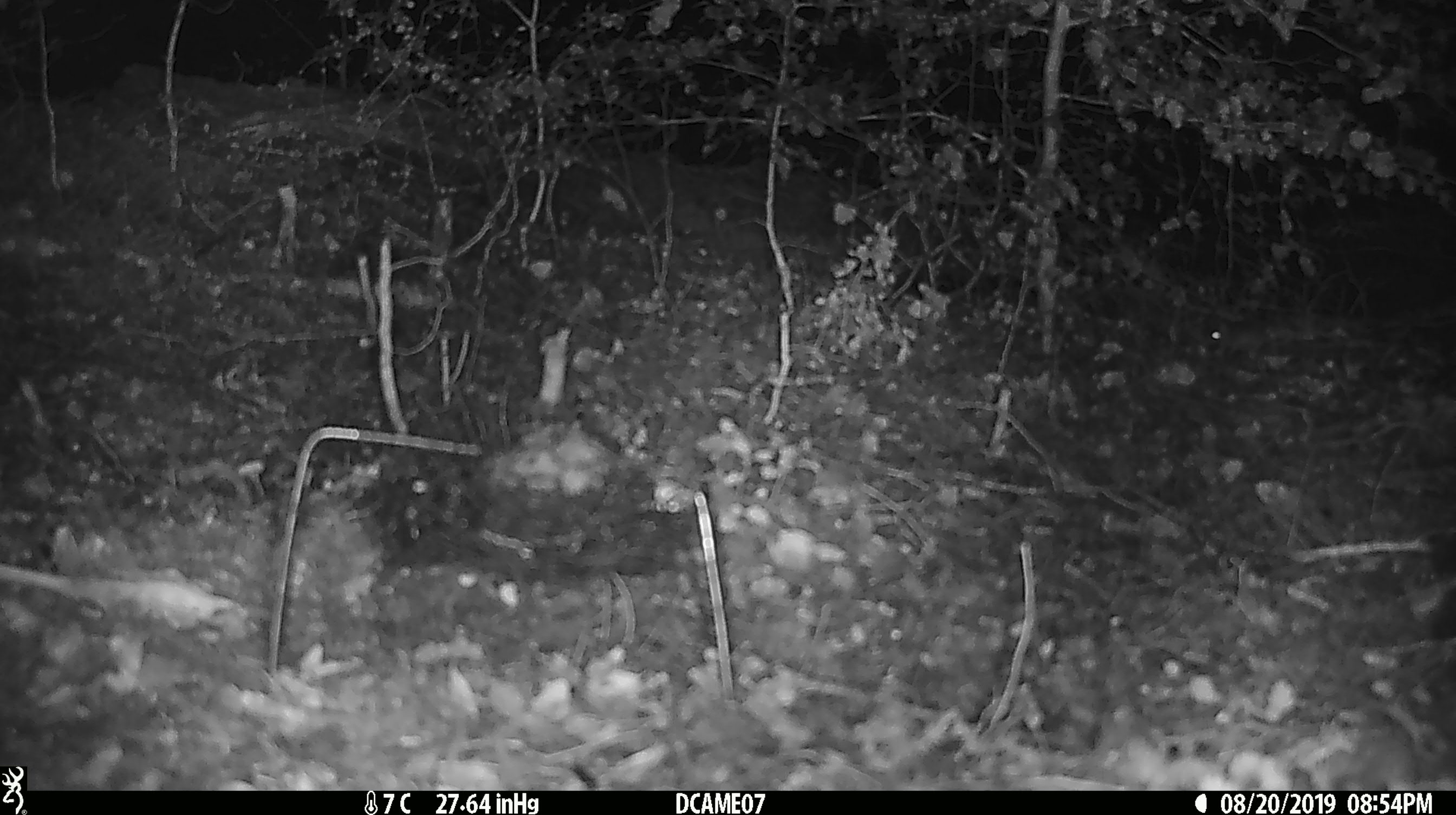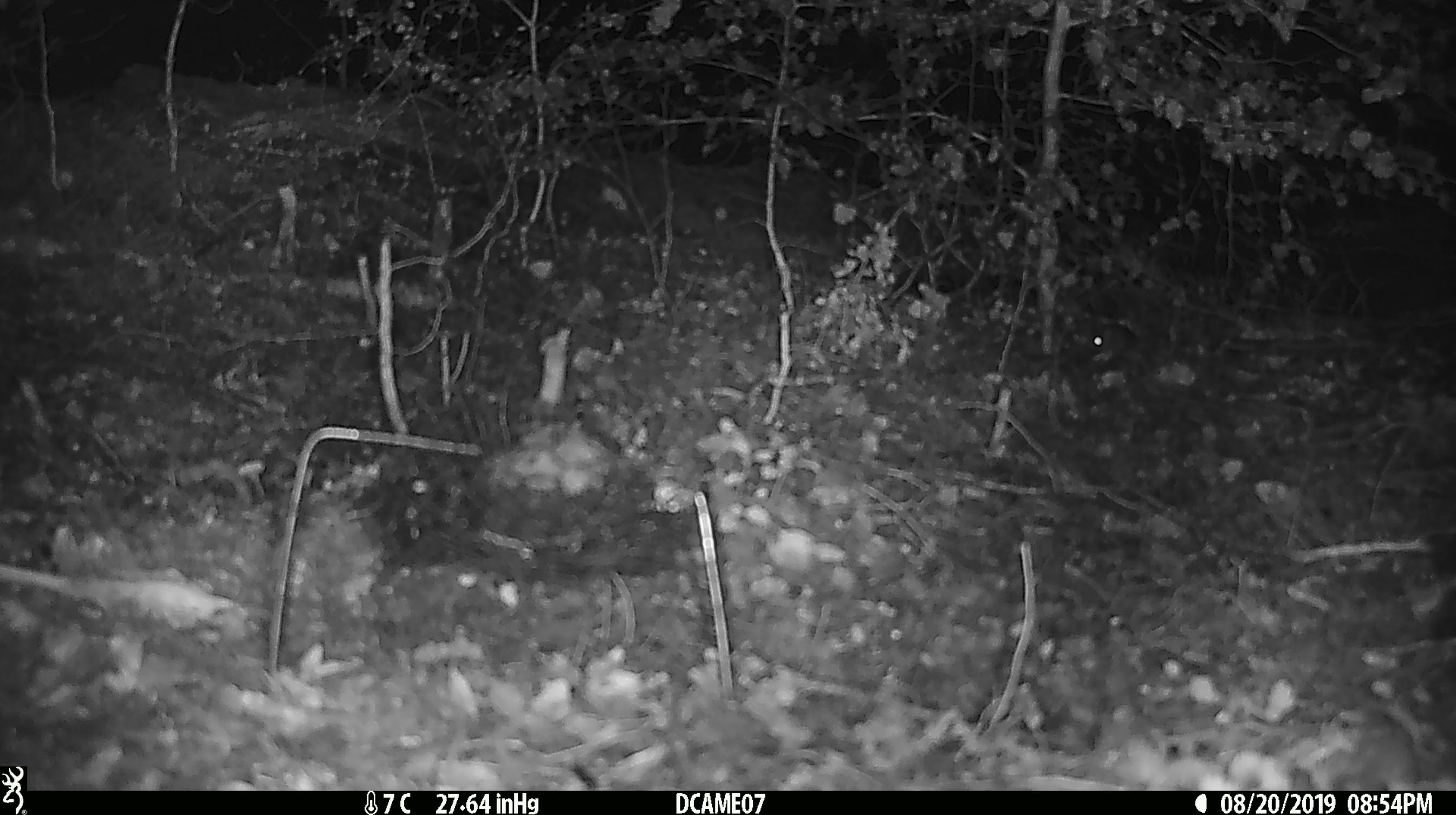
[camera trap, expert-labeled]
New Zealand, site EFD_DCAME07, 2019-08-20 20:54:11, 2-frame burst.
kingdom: Animalia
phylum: Chordata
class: Mammalia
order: Rodentia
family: Muridae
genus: Mus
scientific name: Mus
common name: mouse